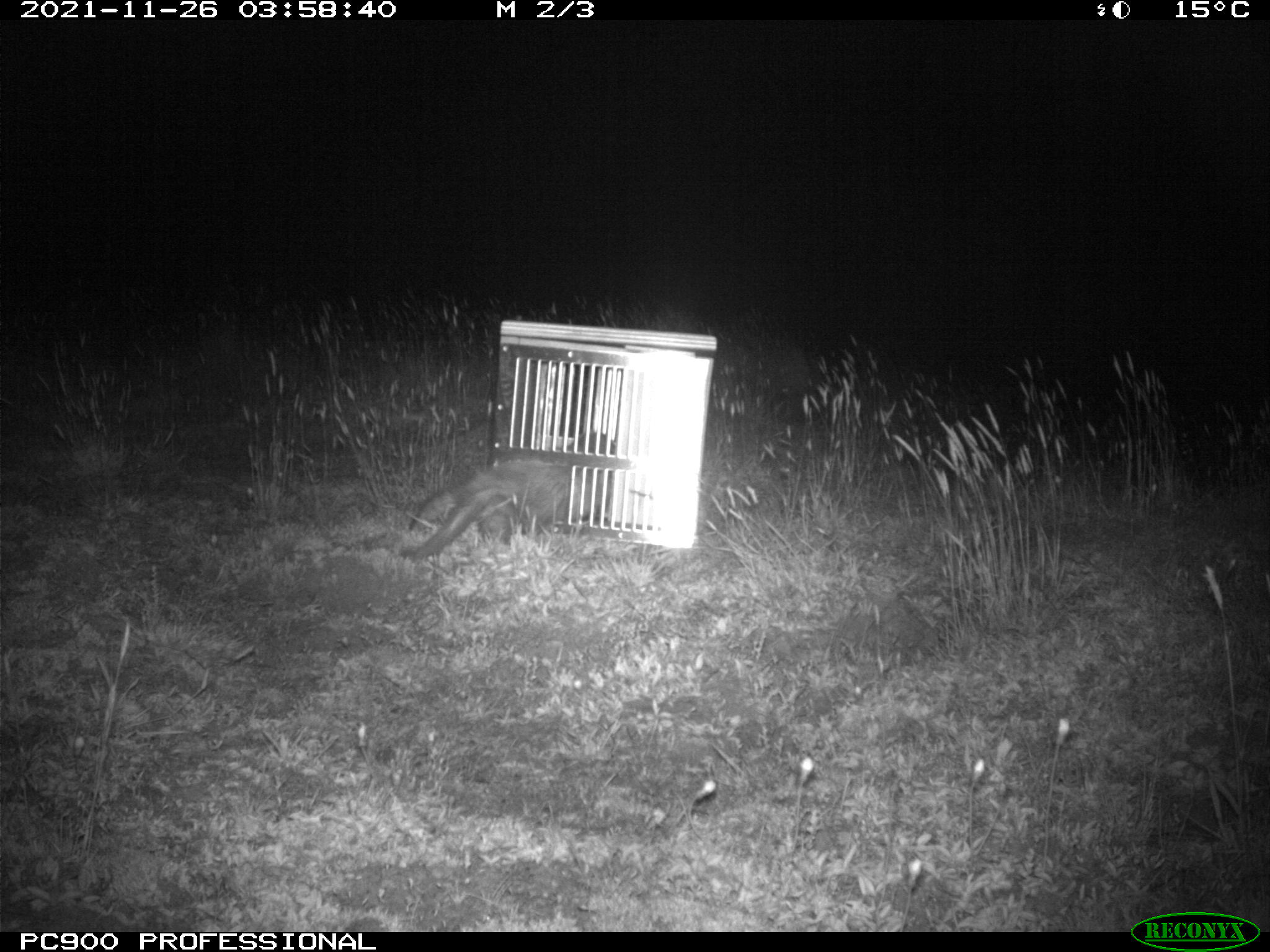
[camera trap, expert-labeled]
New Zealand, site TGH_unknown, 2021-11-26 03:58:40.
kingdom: Animalia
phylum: Chordata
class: Mammalia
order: Carnivora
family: Mustelidae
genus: Mustela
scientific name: Mustela furo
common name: ferret